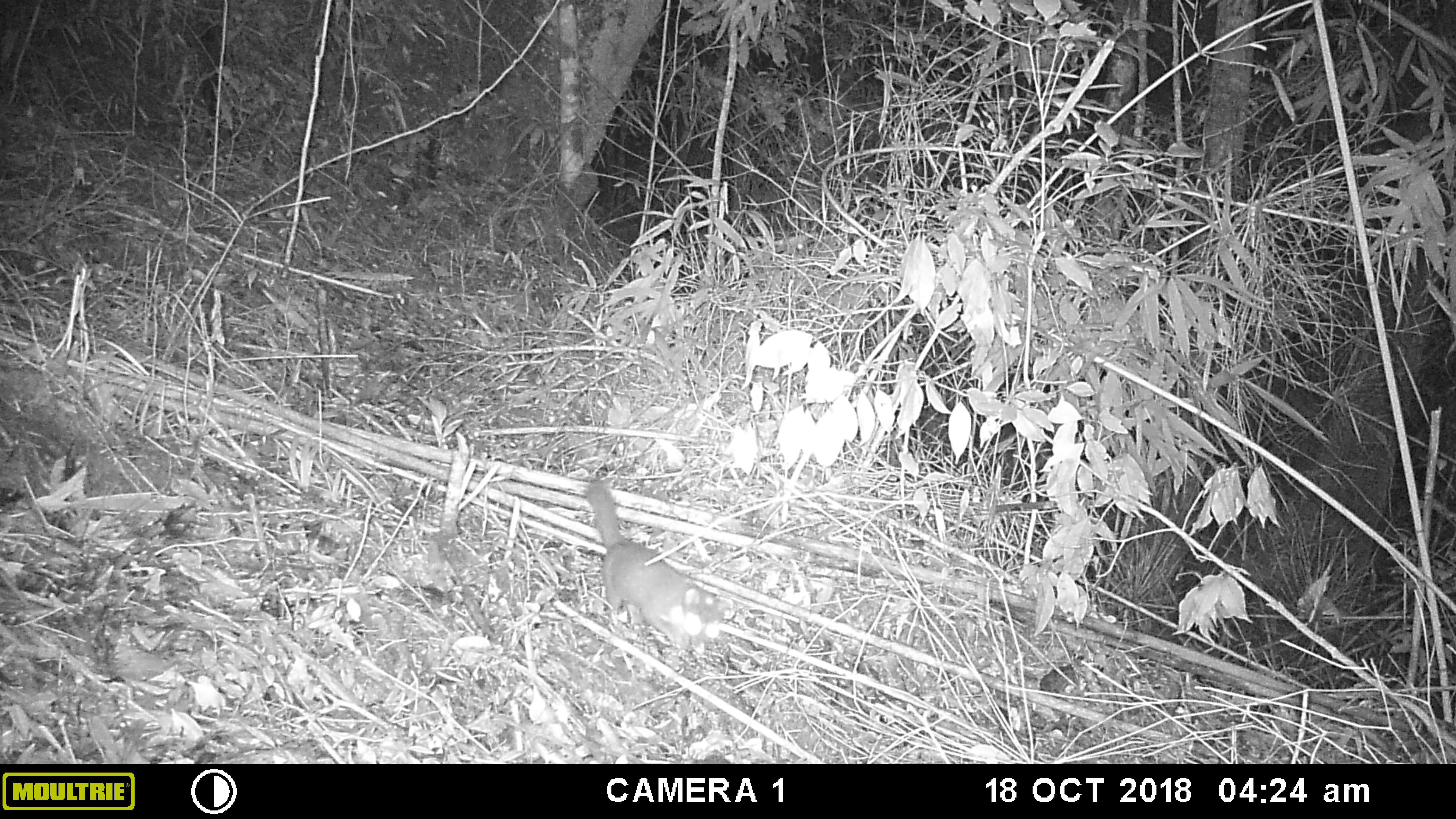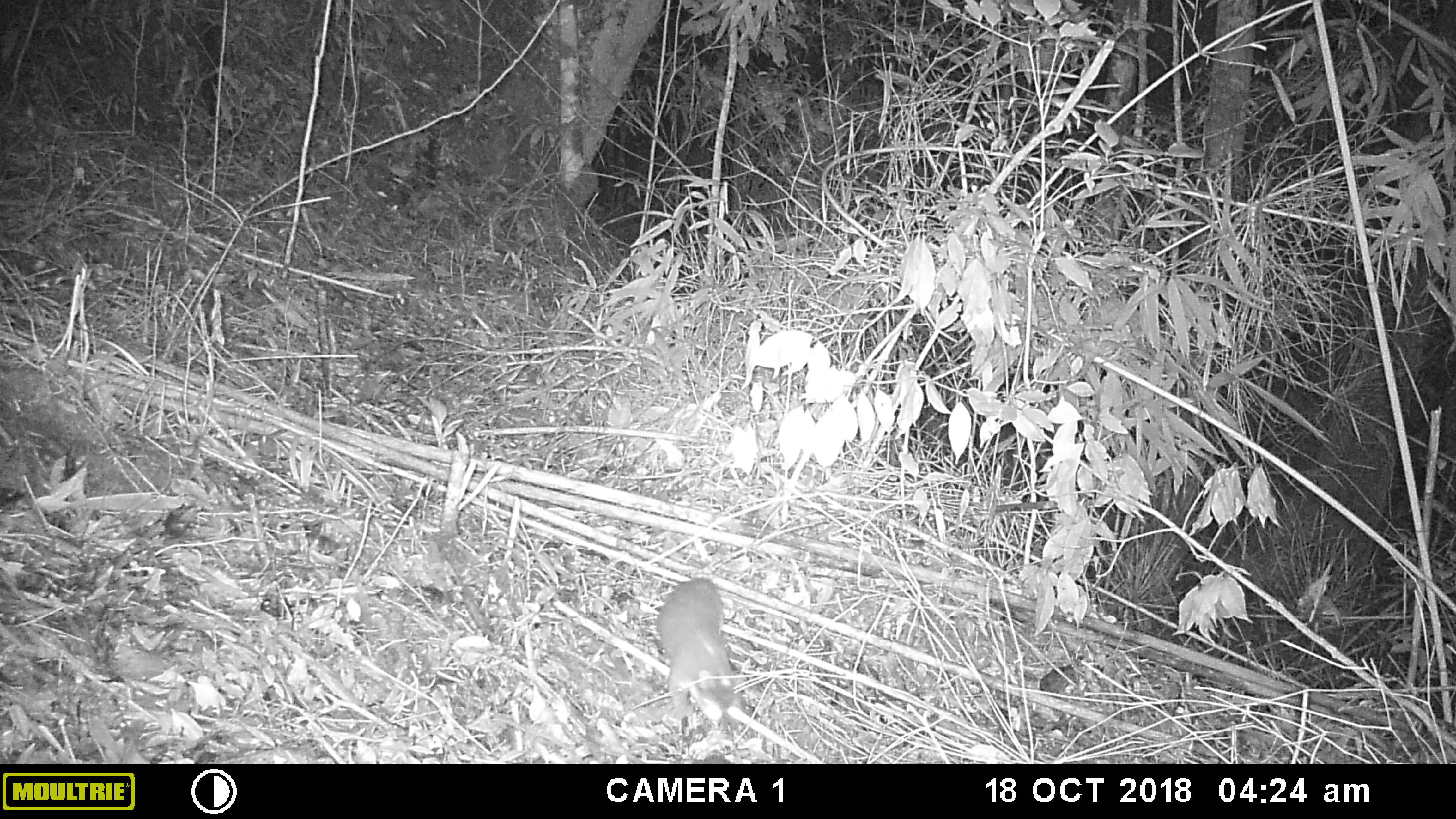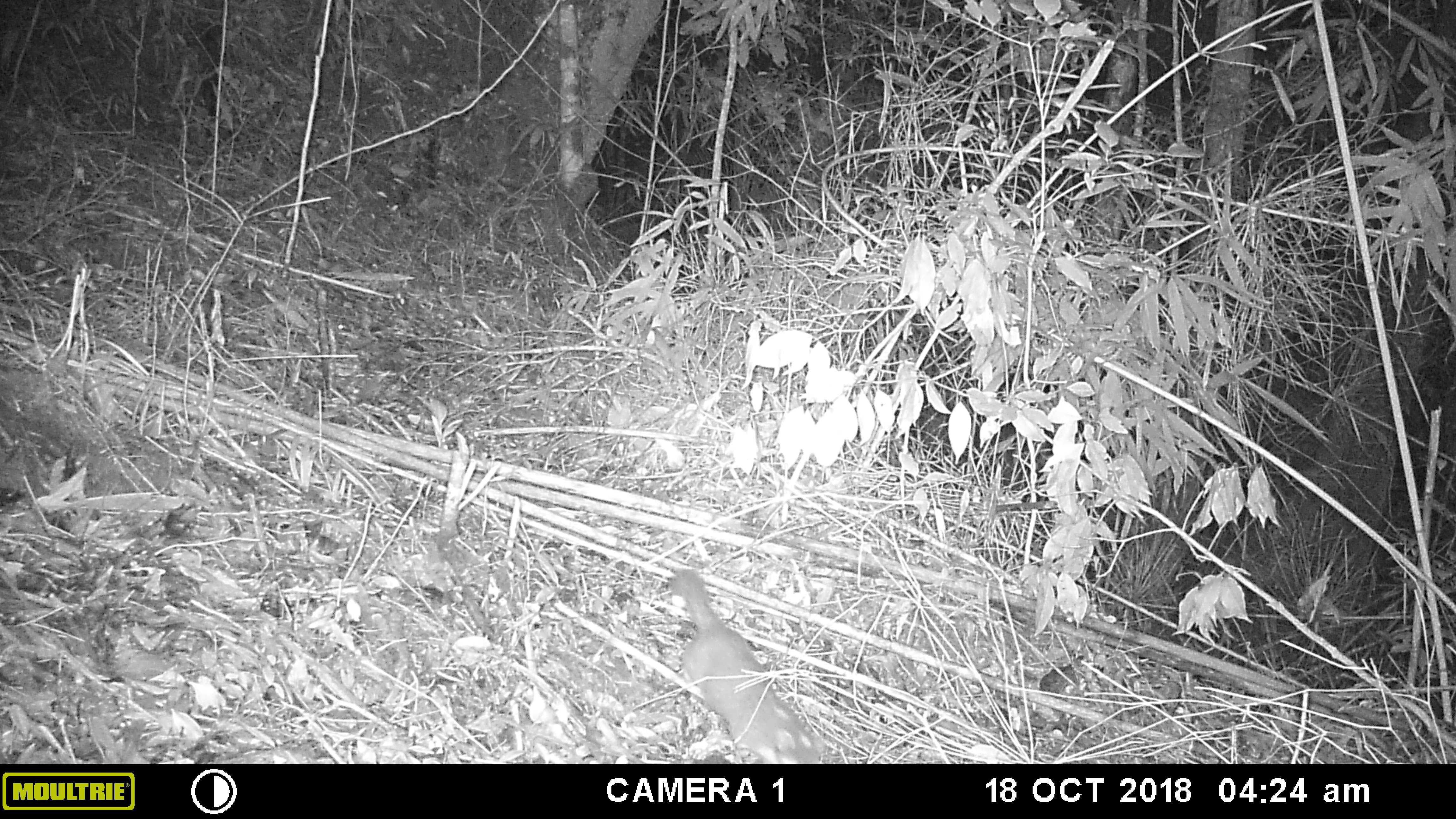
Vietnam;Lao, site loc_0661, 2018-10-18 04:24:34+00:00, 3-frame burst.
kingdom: Animalia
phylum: Chordata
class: Mammalia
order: Carnivora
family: Mustelidae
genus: Melogale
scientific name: Melogale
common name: ferret badger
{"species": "ferret badger (Melogale)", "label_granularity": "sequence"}